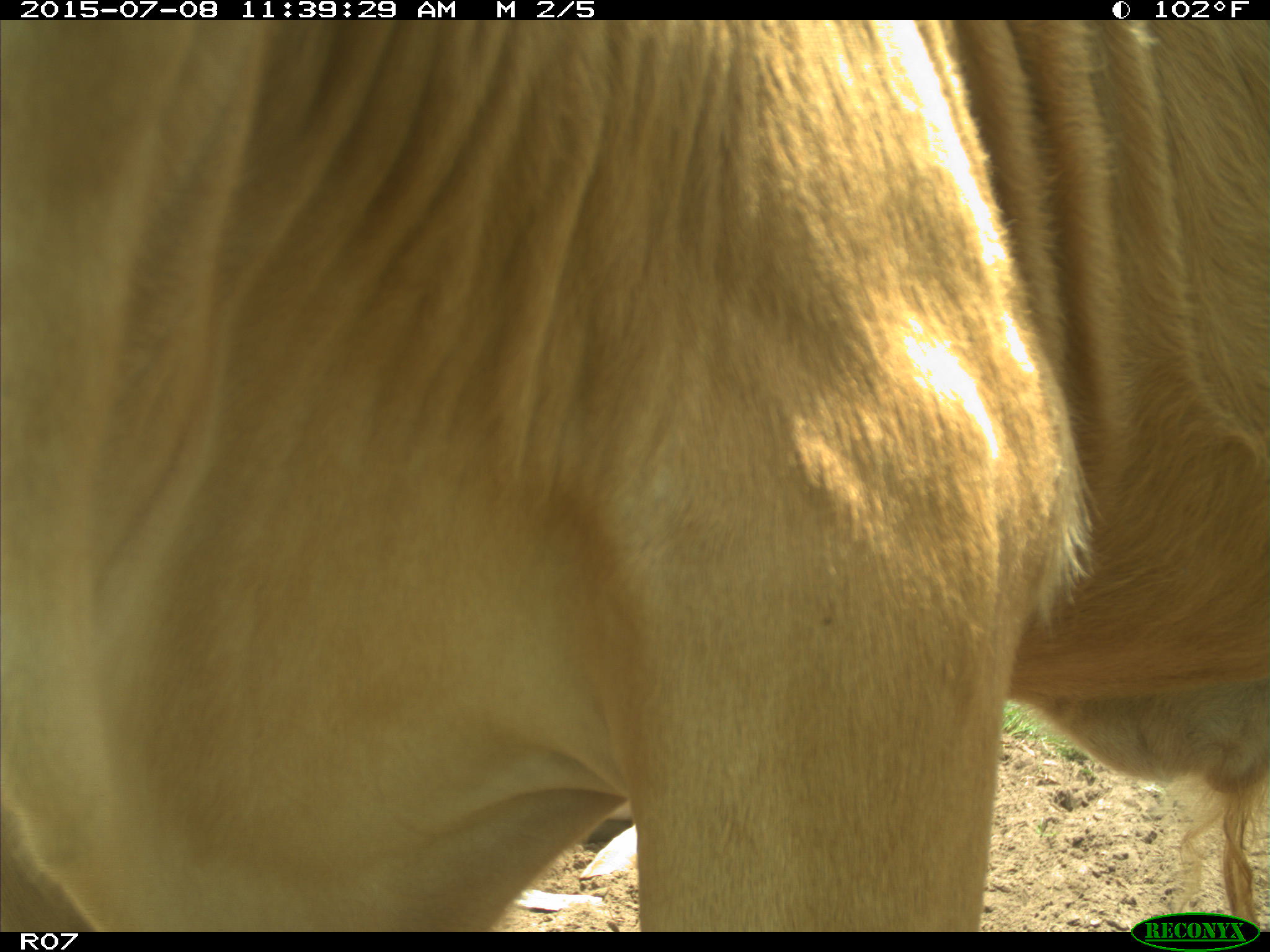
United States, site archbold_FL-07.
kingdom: Animalia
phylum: Chordata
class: Mammalia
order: Artiodactyla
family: Bovidae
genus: Bos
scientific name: Bos taurus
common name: domestic cow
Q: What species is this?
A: Bos taurus (domestic cow).